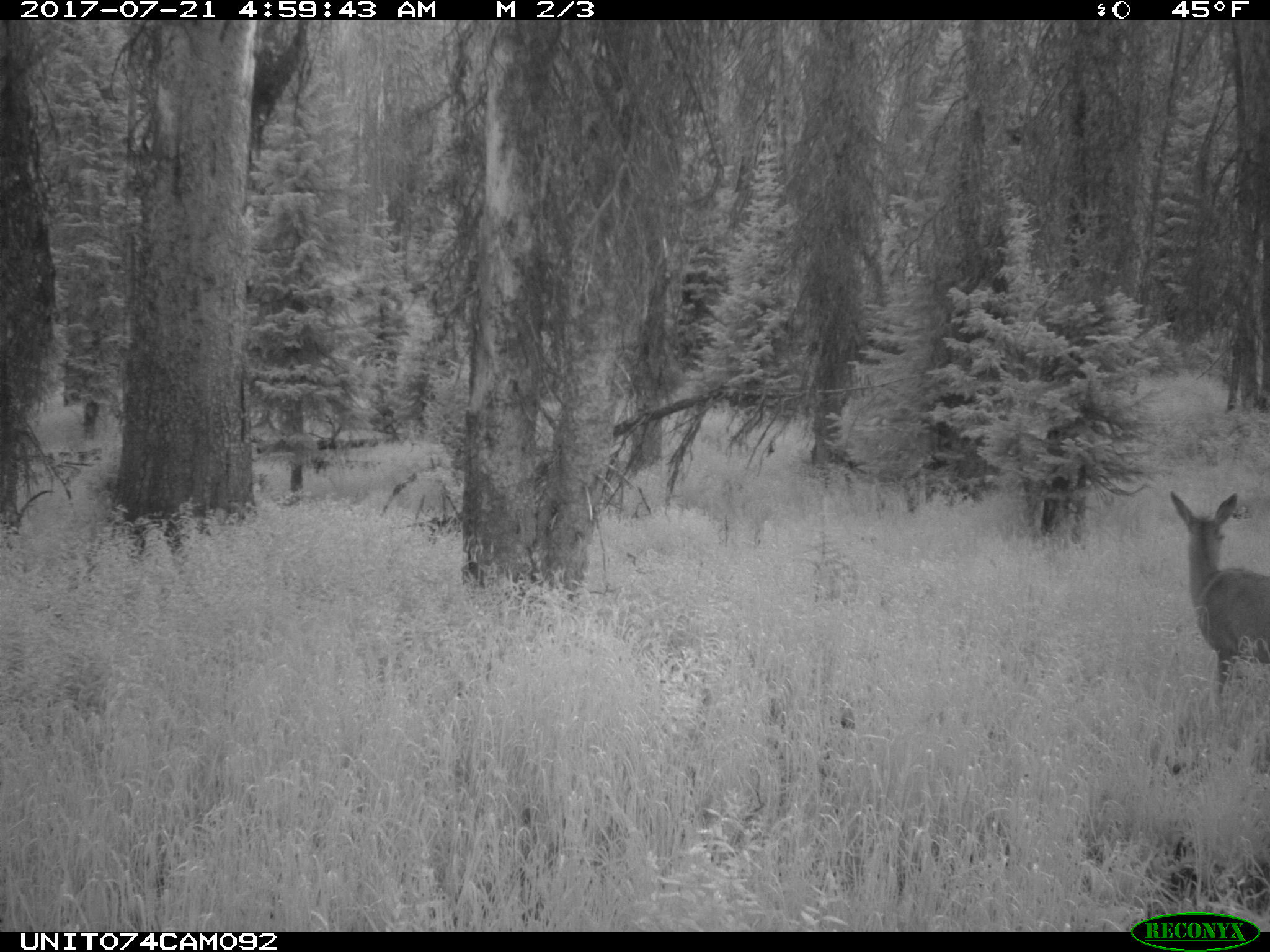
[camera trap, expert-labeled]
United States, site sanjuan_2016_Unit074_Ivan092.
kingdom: Animalia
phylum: Chordata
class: Mammalia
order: Artiodactyla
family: Cervidae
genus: Odocoileus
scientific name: Odocoileus hemionus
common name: mule deer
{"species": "Odocoileus hemionus (mule deer)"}